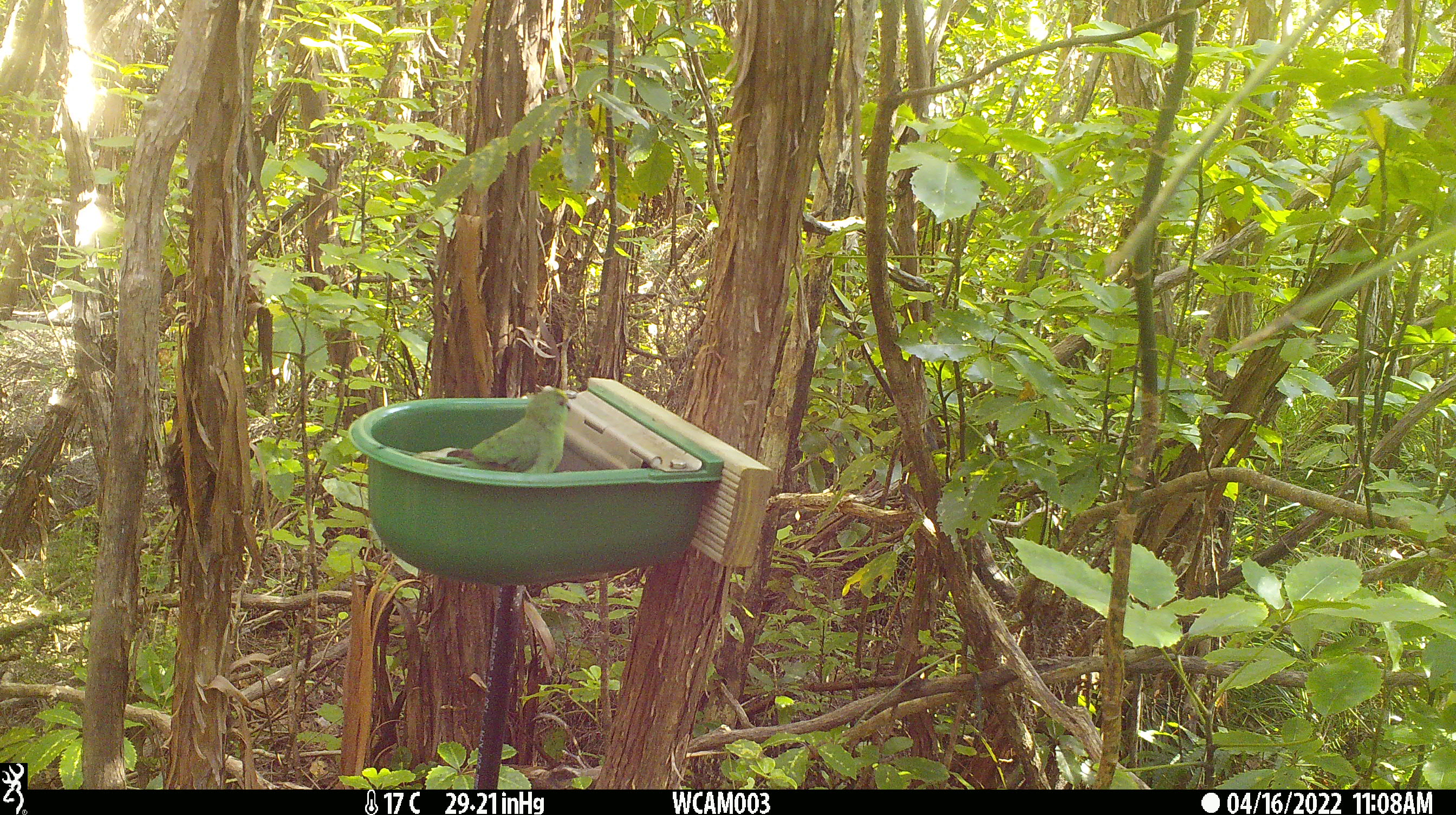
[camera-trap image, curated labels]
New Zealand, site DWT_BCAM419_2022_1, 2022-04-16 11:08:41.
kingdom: Animalia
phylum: Chordata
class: Aves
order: Psittaciformes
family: Psittaculidae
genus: Cyanoramphus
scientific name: Cyanoramphus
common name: parakeet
Parakeet (Cyanoramphus).